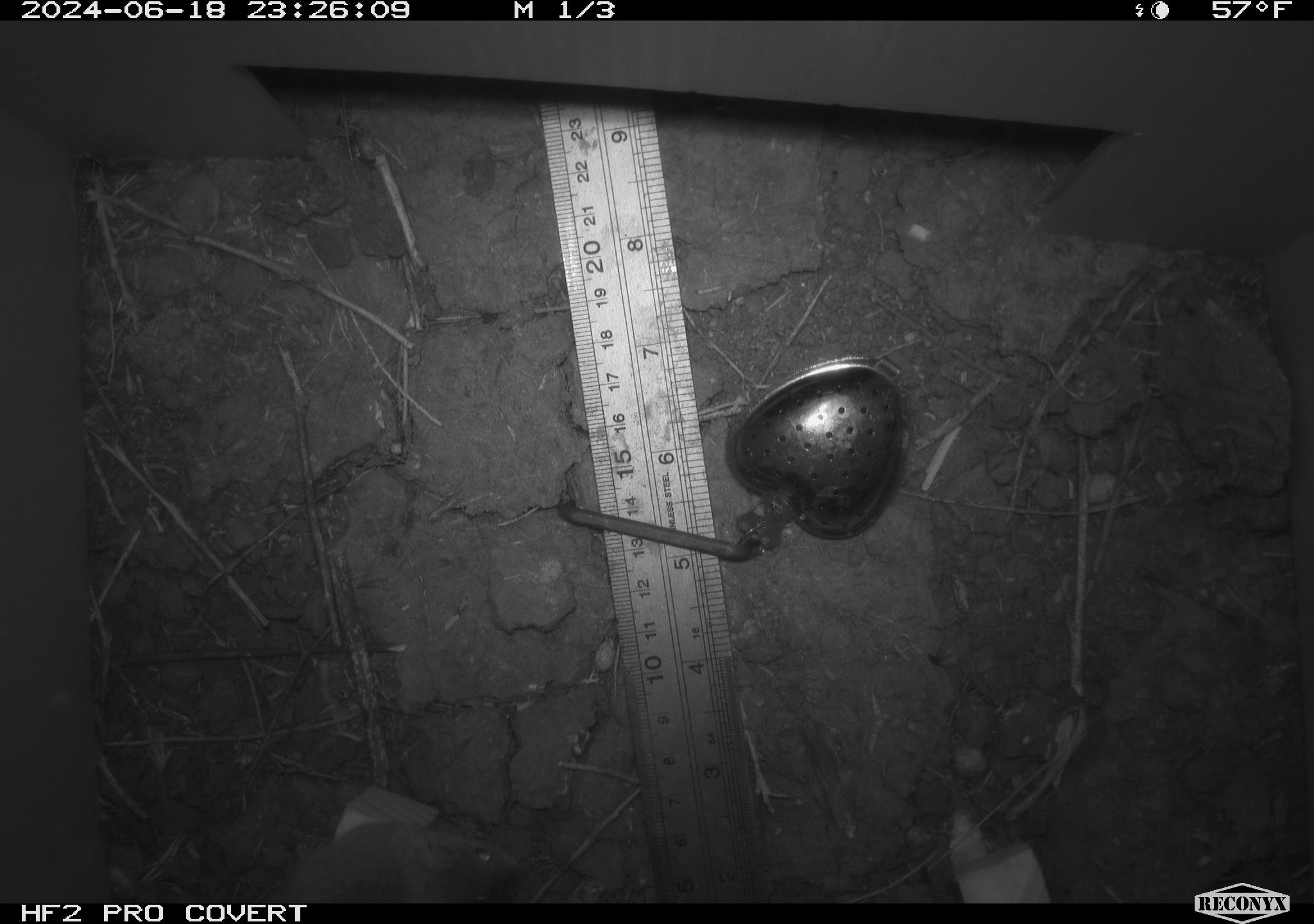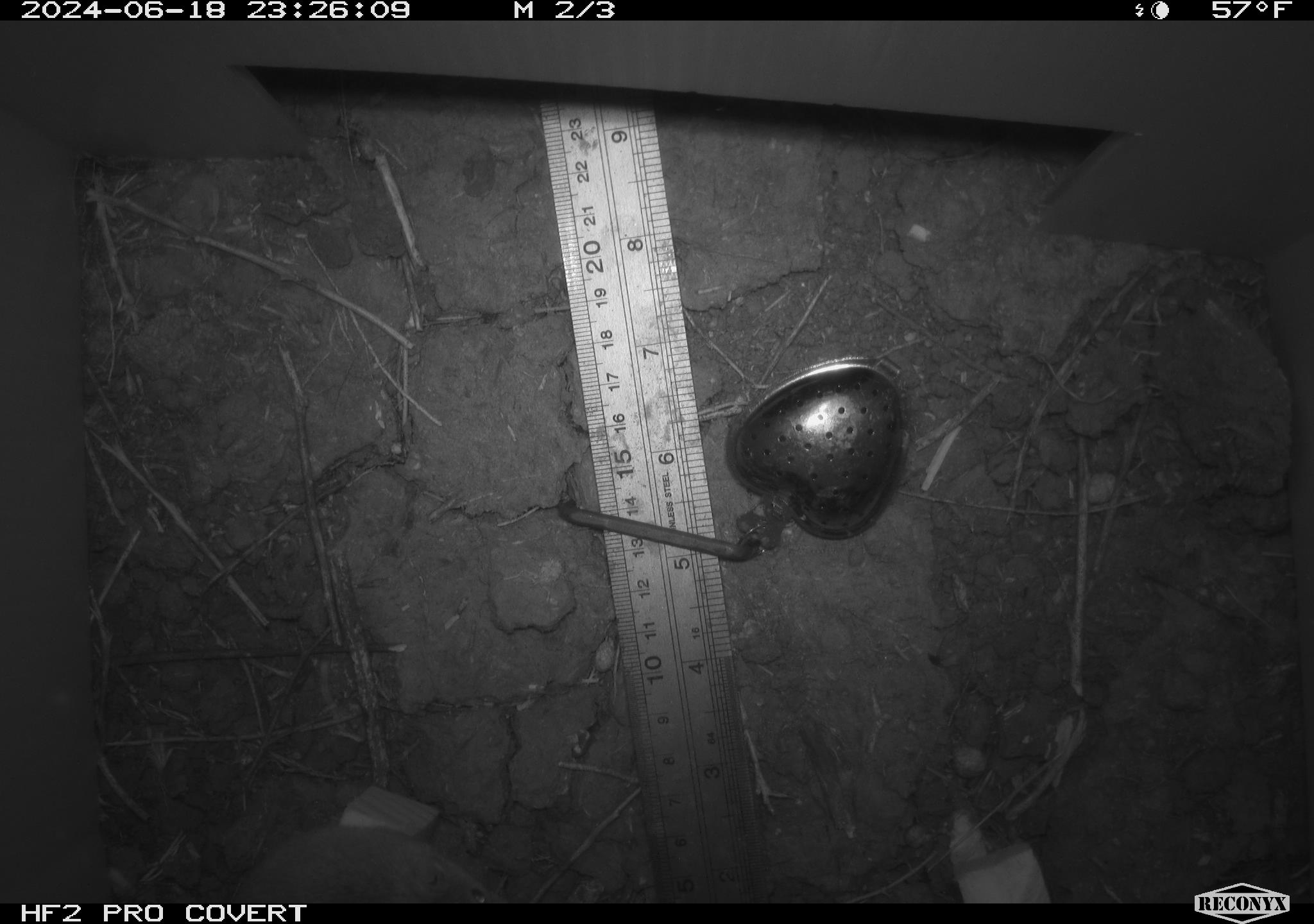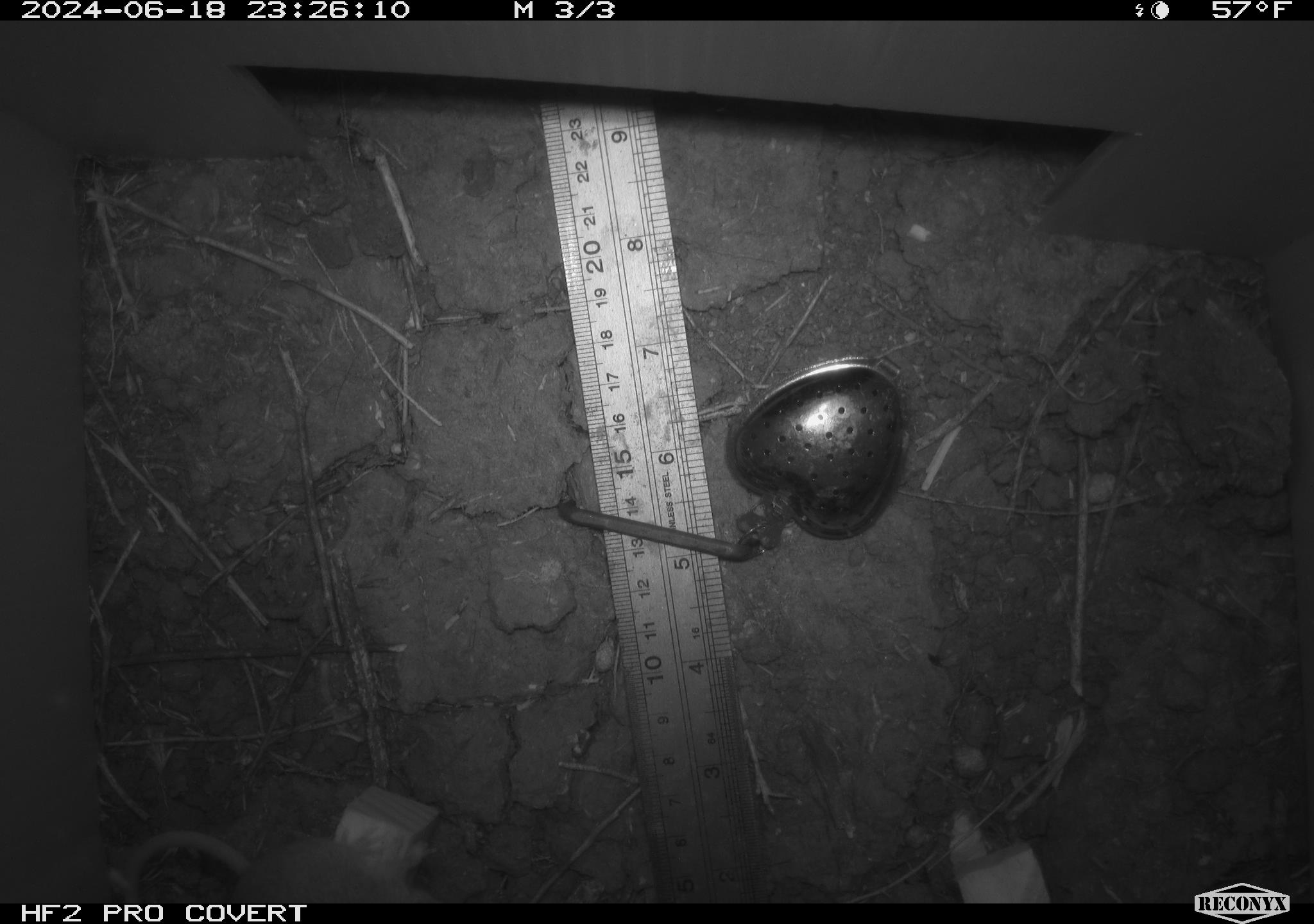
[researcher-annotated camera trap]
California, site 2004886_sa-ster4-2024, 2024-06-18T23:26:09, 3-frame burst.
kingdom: Animalia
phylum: Chordata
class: Mammalia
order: Rodentia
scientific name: Rodentia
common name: mouse species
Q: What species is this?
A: Mouse species (Rodentia).